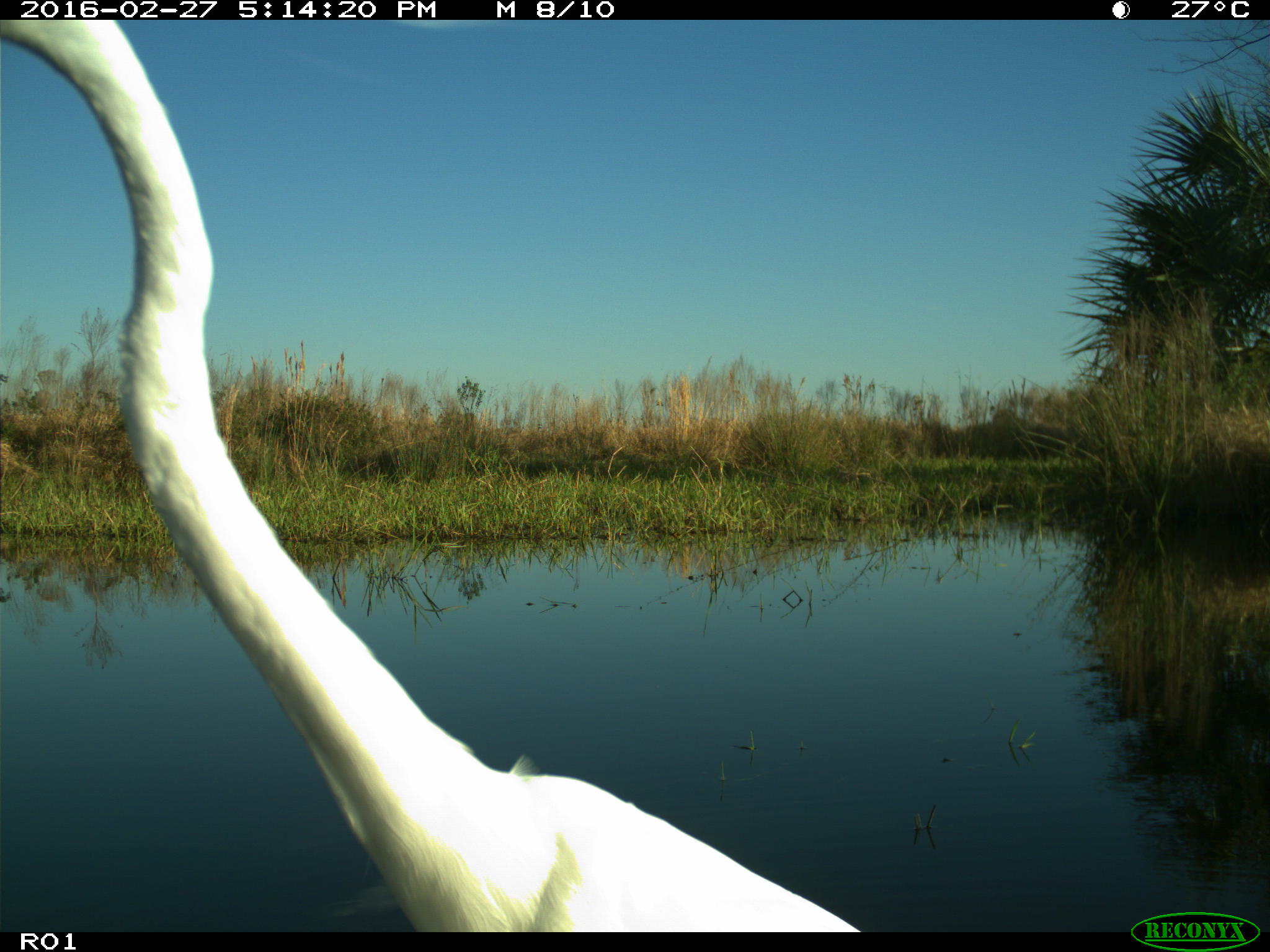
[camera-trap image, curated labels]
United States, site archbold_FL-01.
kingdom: Animalia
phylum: Chordata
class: Aves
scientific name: Aves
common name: birds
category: unidentified bird